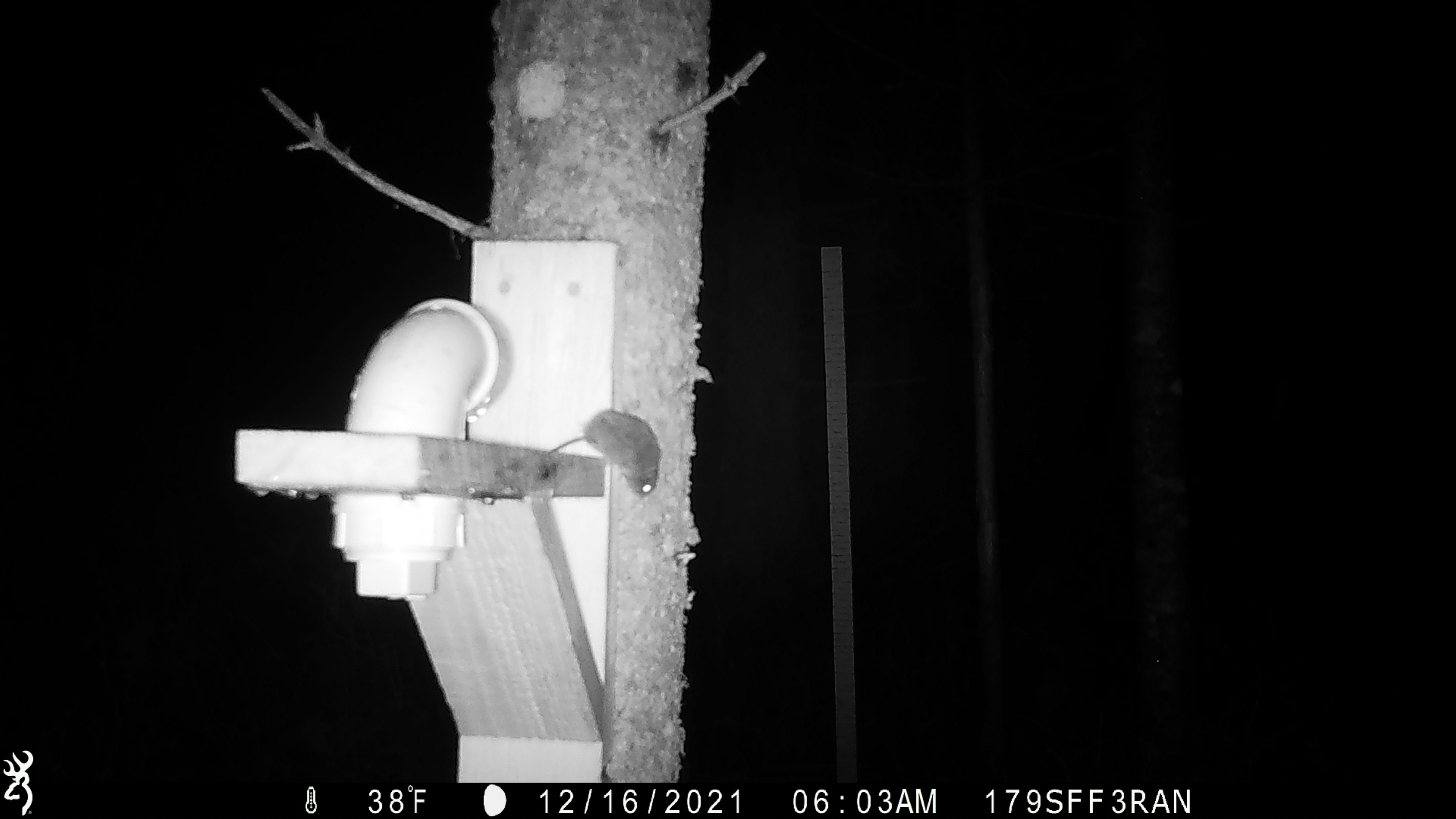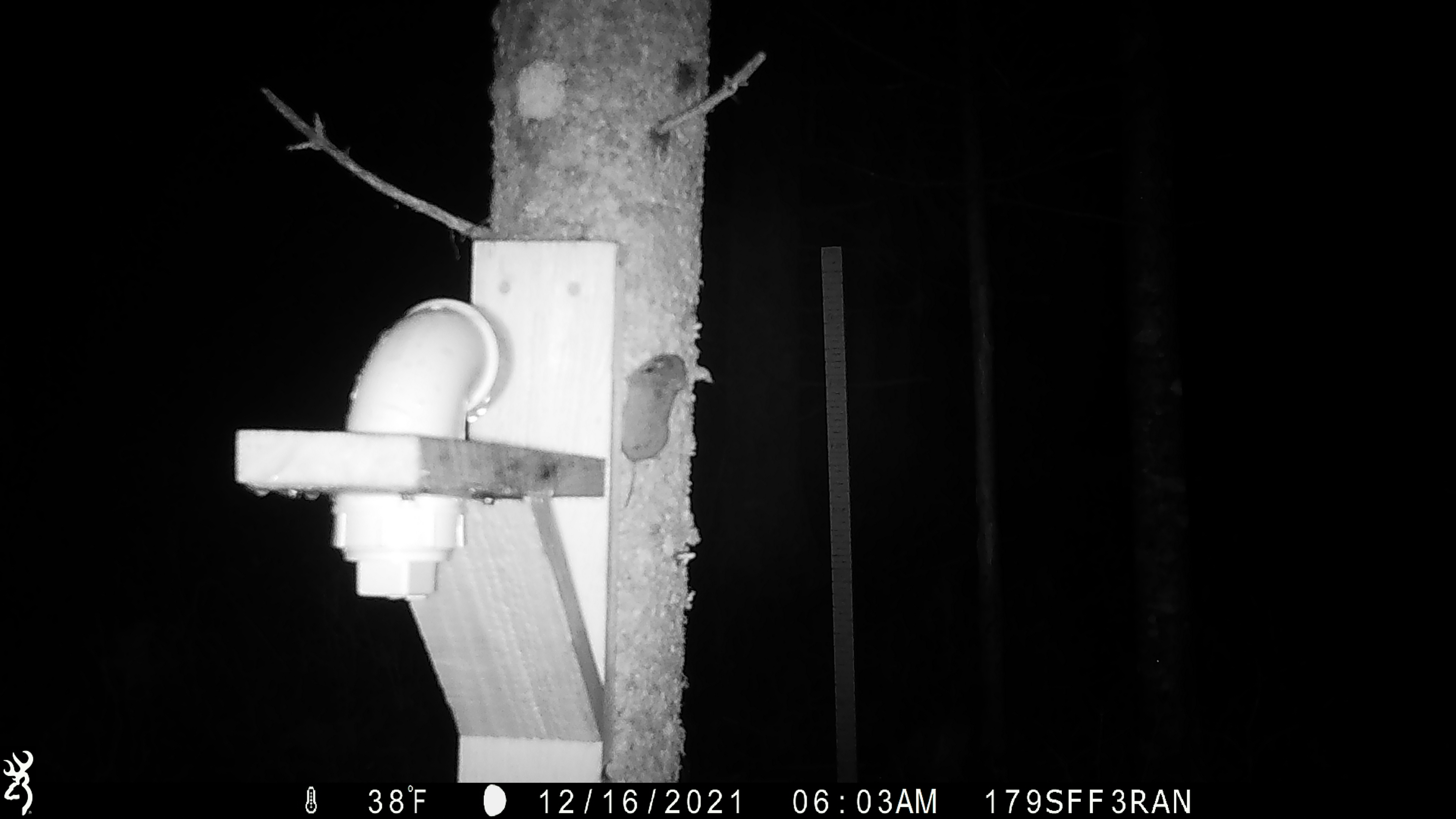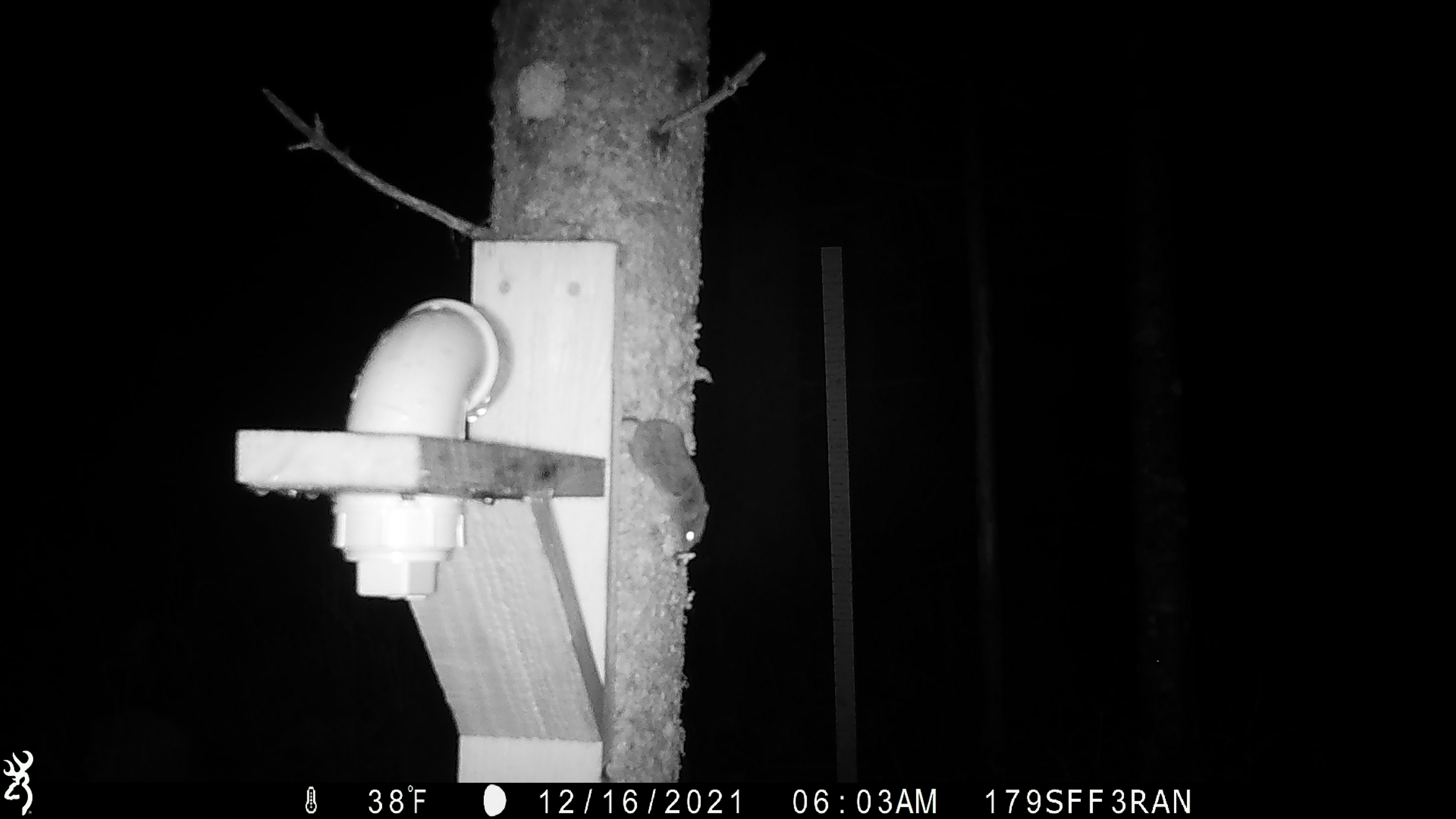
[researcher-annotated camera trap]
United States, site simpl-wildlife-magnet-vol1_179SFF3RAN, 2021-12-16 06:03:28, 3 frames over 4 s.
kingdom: Animalia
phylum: Chordata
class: Mammalia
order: Rodentia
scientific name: Rodentia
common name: mouse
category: mouse sp.